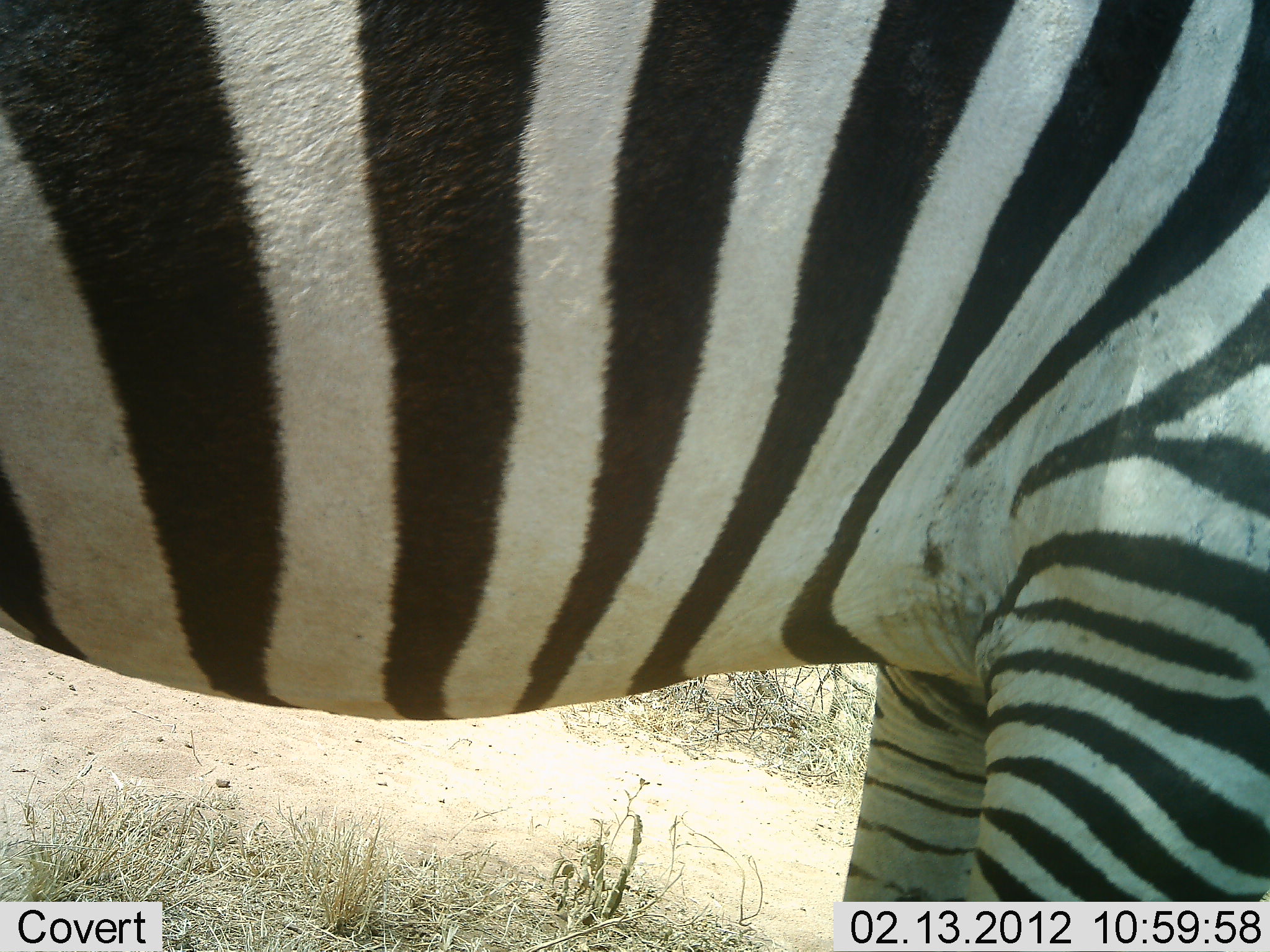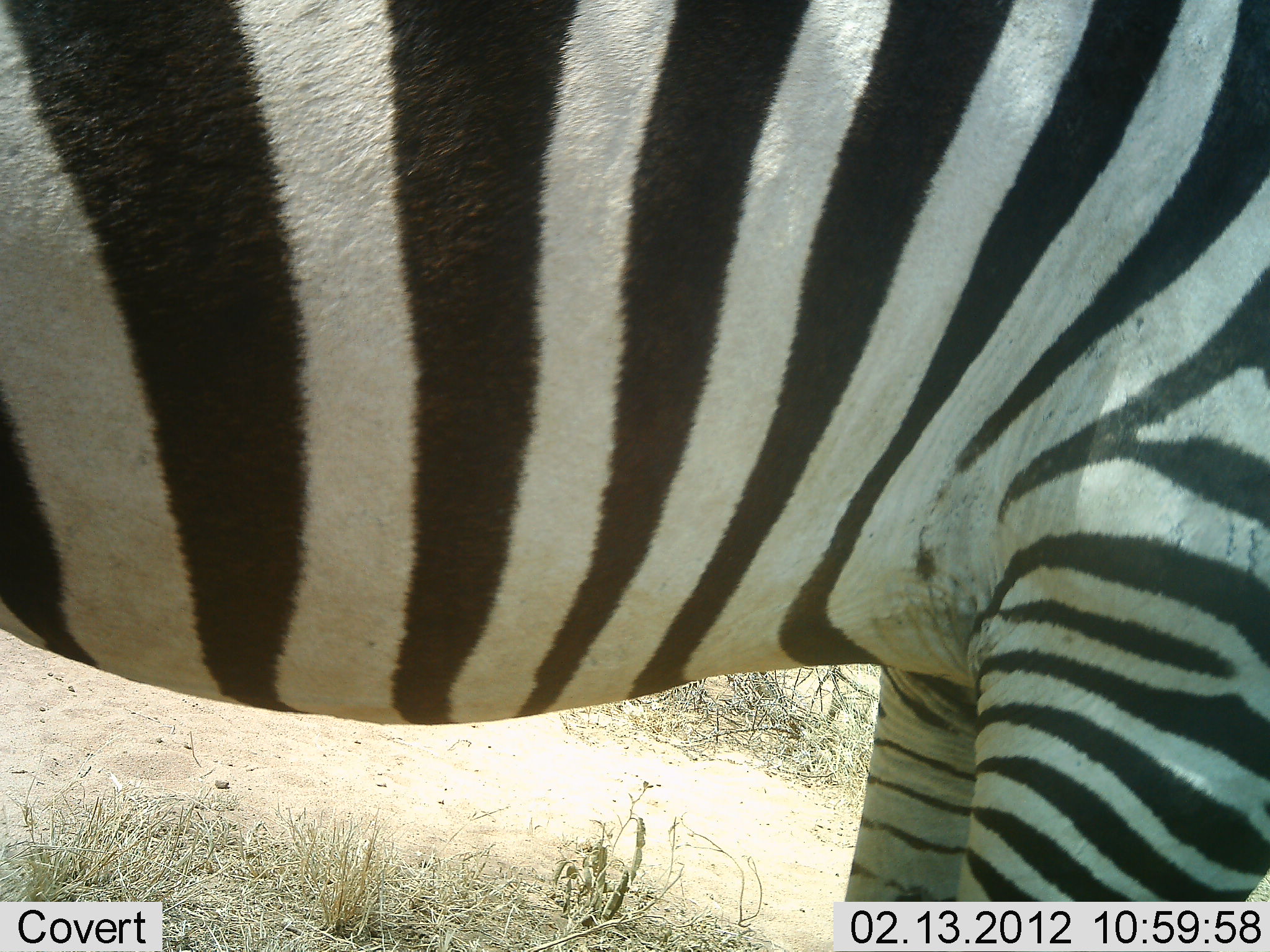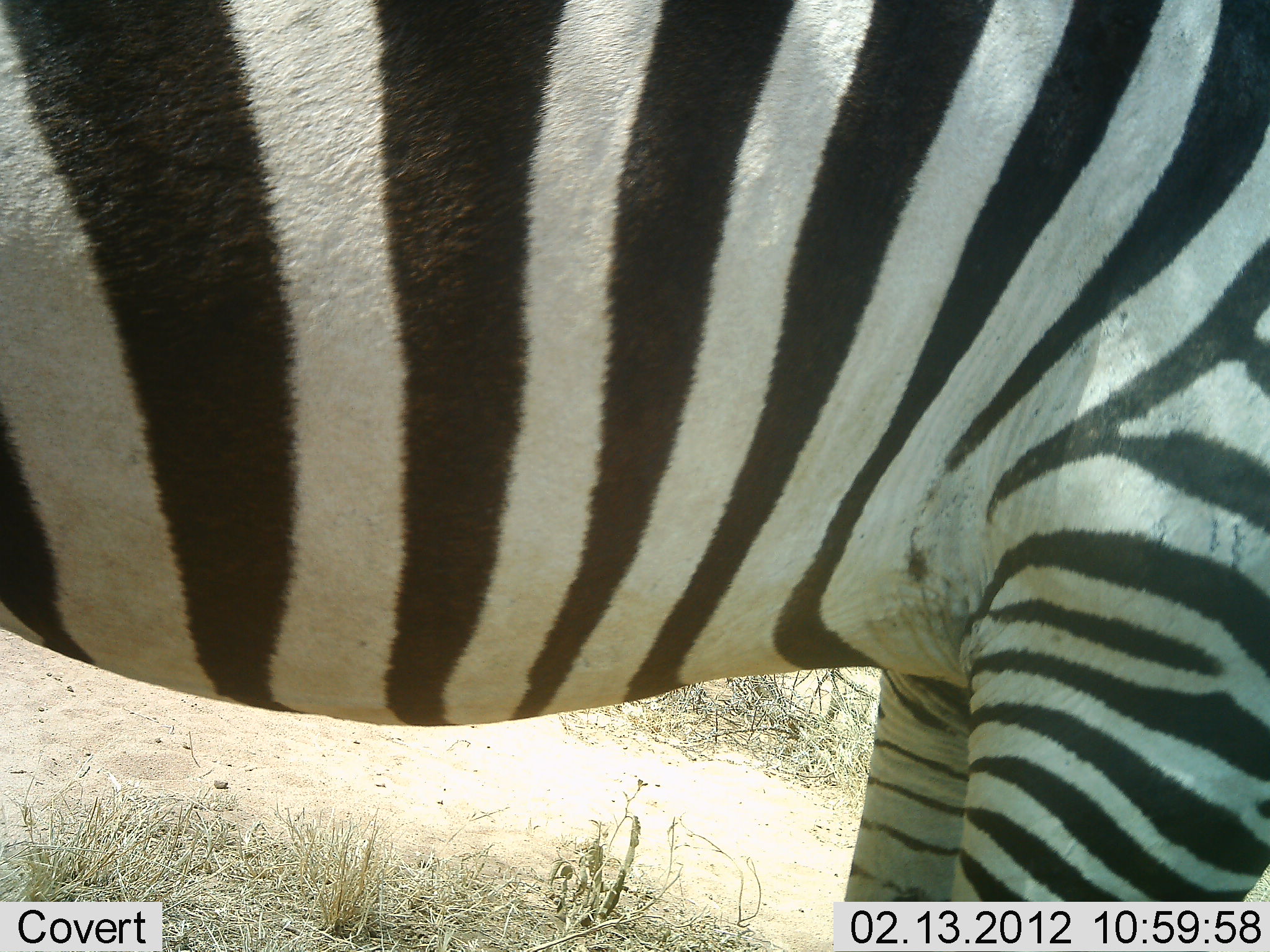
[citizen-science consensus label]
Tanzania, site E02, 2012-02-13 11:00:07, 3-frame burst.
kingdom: Animalia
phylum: Chordata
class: Mammalia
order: Perissodactyla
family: Equidae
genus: Equus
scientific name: Equus quagga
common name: plains zebra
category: zebra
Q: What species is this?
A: Zebra (plains zebra) (Equus quagga).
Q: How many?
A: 1.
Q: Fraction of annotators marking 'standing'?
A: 97%.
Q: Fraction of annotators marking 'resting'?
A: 3%.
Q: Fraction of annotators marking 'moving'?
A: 3%.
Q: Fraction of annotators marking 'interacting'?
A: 0%.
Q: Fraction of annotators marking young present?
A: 0%.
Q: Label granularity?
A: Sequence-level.